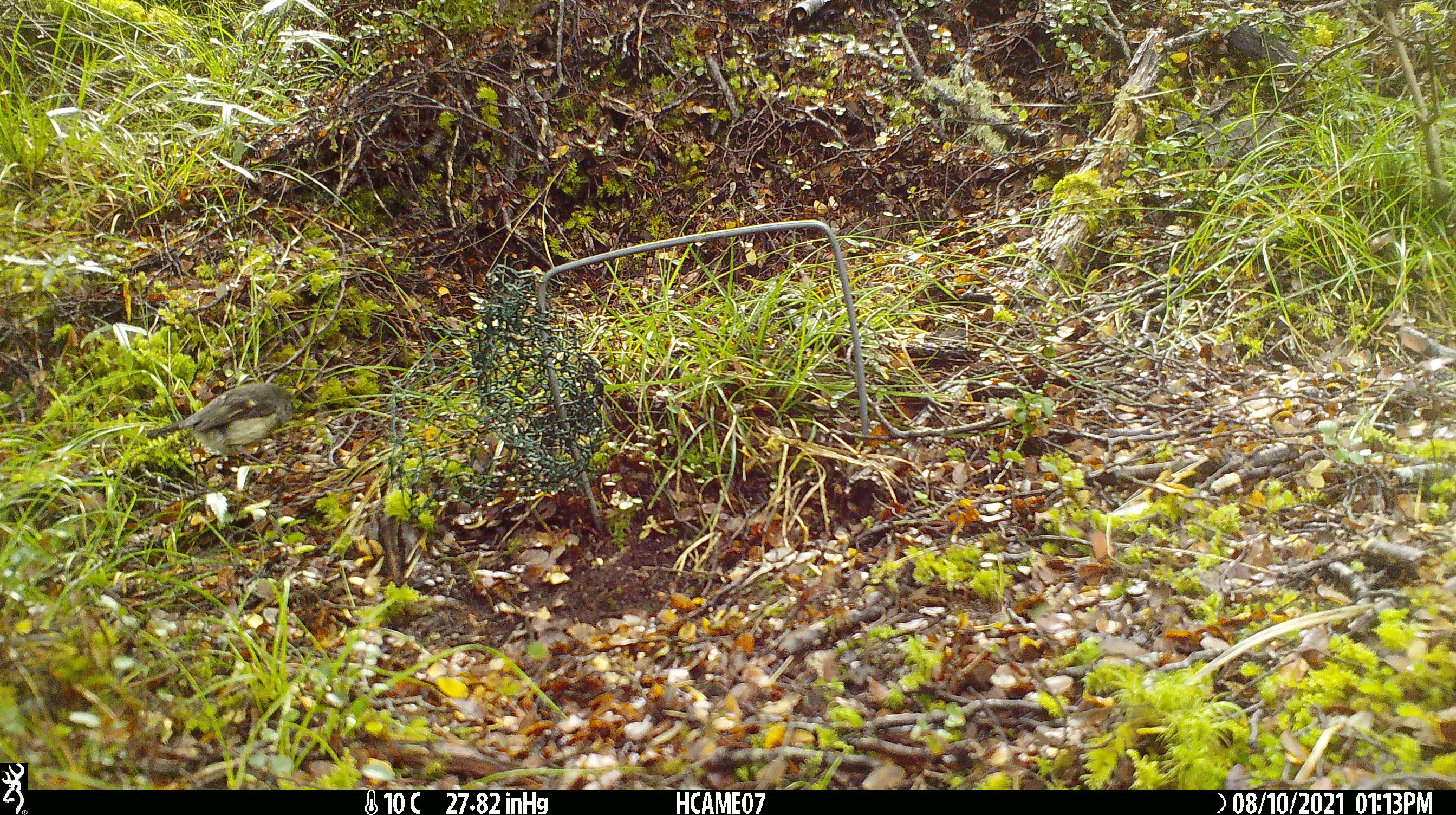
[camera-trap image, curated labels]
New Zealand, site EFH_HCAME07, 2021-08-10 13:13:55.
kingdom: Animalia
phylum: Chordata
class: Aves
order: Passeriformes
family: Petroicidae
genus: Petroica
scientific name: Petroica macrocephala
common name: tomtit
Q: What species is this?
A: Tomtit (Petroica macrocephala).